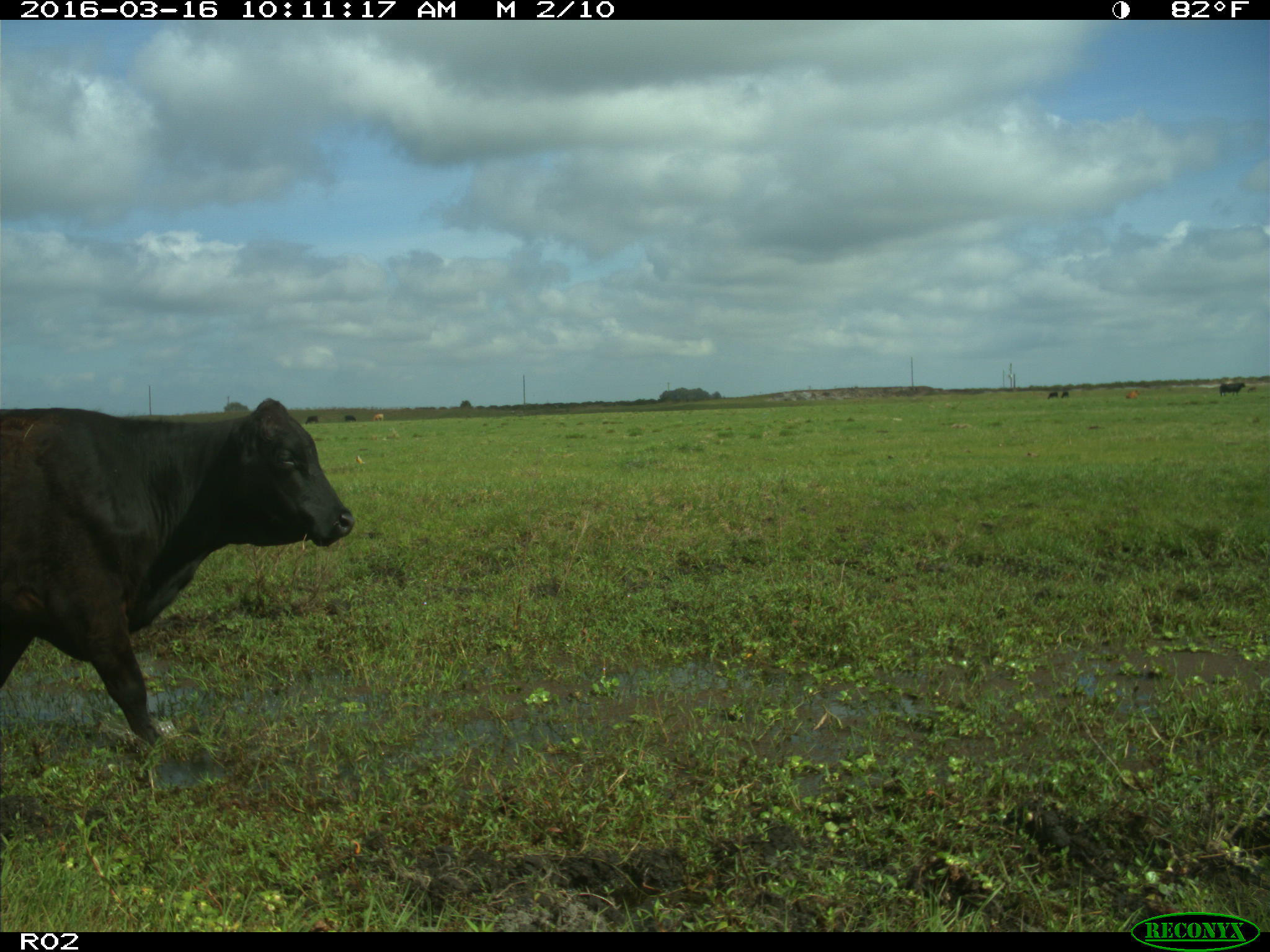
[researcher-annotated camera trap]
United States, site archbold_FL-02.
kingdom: Animalia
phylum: Chordata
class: Mammalia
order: Artiodactyla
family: Bovidae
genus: Bos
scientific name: Bos taurus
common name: domestic cow